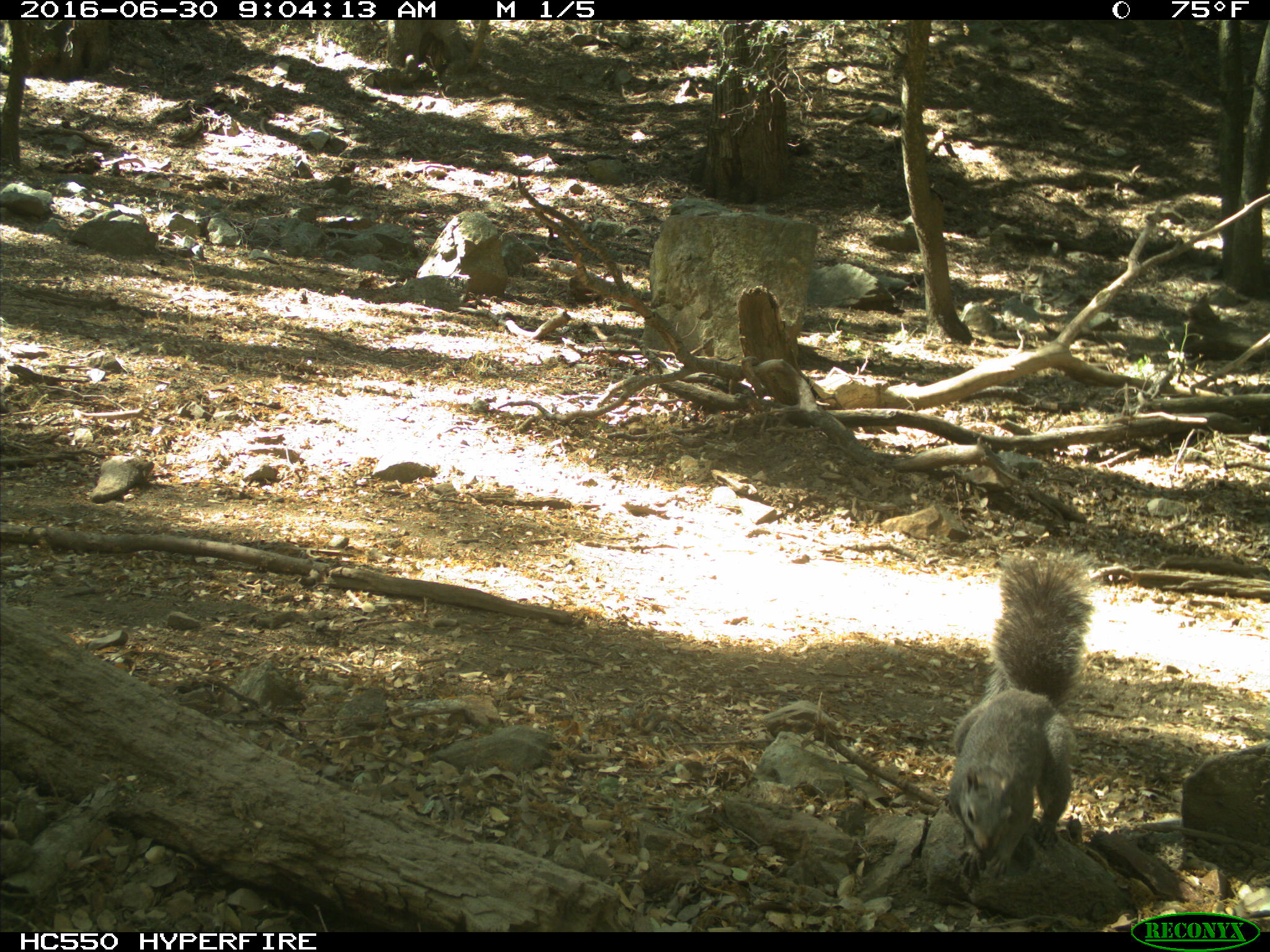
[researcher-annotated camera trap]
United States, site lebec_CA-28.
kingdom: Animalia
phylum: Chordata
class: Mammalia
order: Rodentia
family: Sciuridae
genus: Sciurus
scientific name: Sciurus carolinensis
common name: eastern gray squirrel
Sciurus carolinensis (eastern gray squirrel).